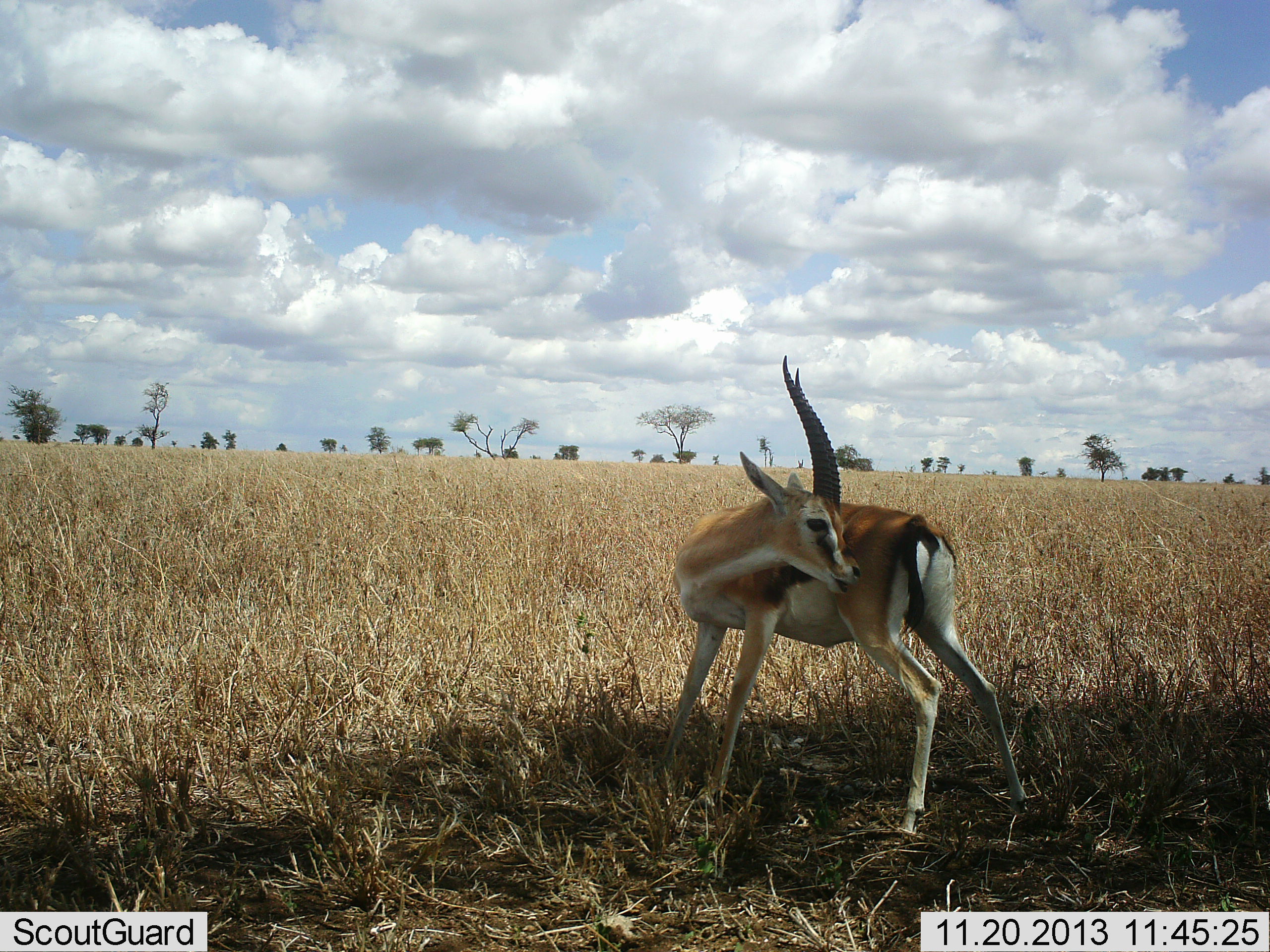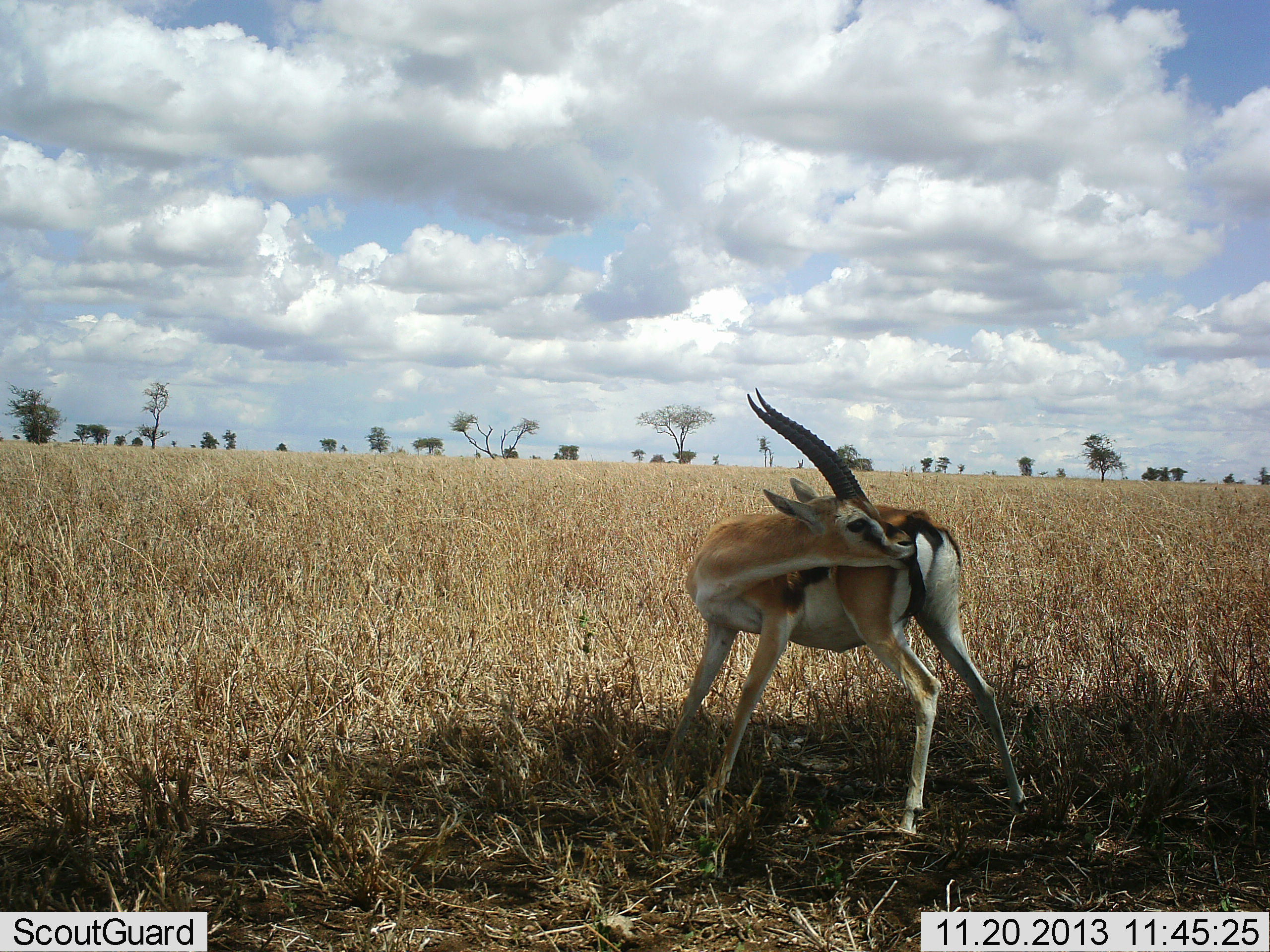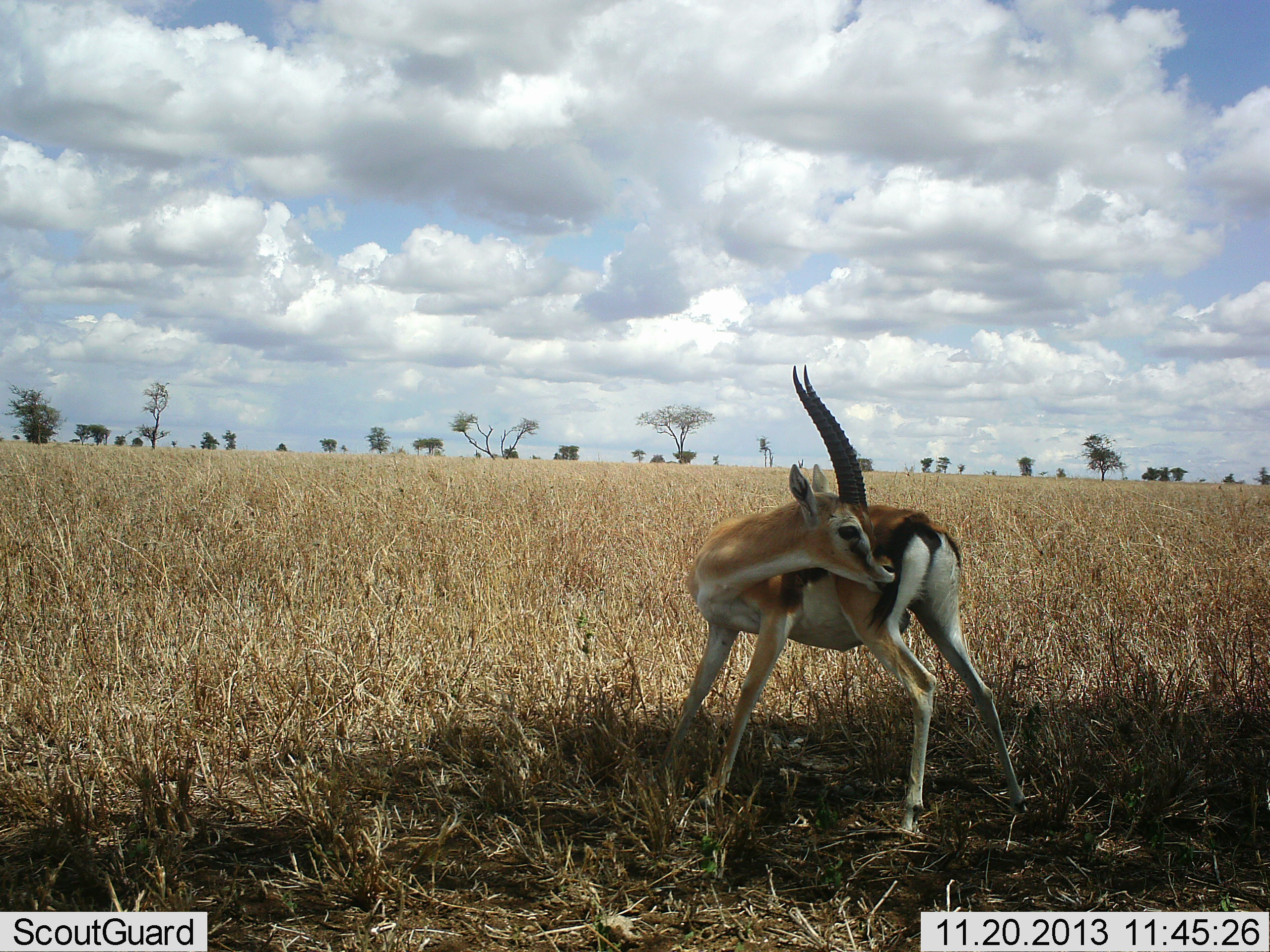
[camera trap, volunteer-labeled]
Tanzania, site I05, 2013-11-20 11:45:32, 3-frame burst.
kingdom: Animalia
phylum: Chordata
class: Mammalia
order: Artiodactyla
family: Bovidae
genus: Eudorcas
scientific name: Eudorcas thomsonii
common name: thomson's gazelle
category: gazellethomsons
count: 1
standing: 84%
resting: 3%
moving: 8%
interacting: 14%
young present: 0%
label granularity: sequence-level